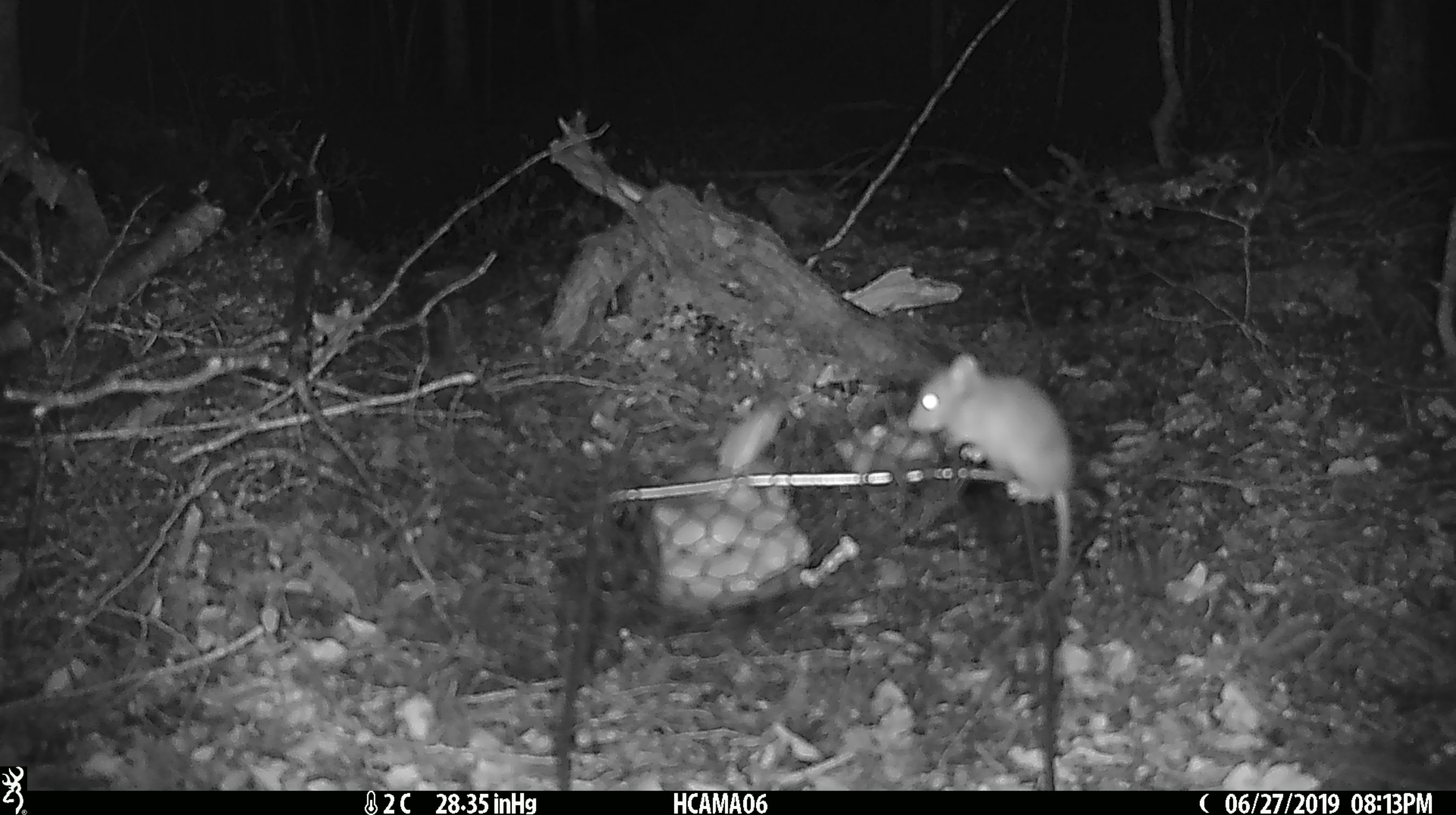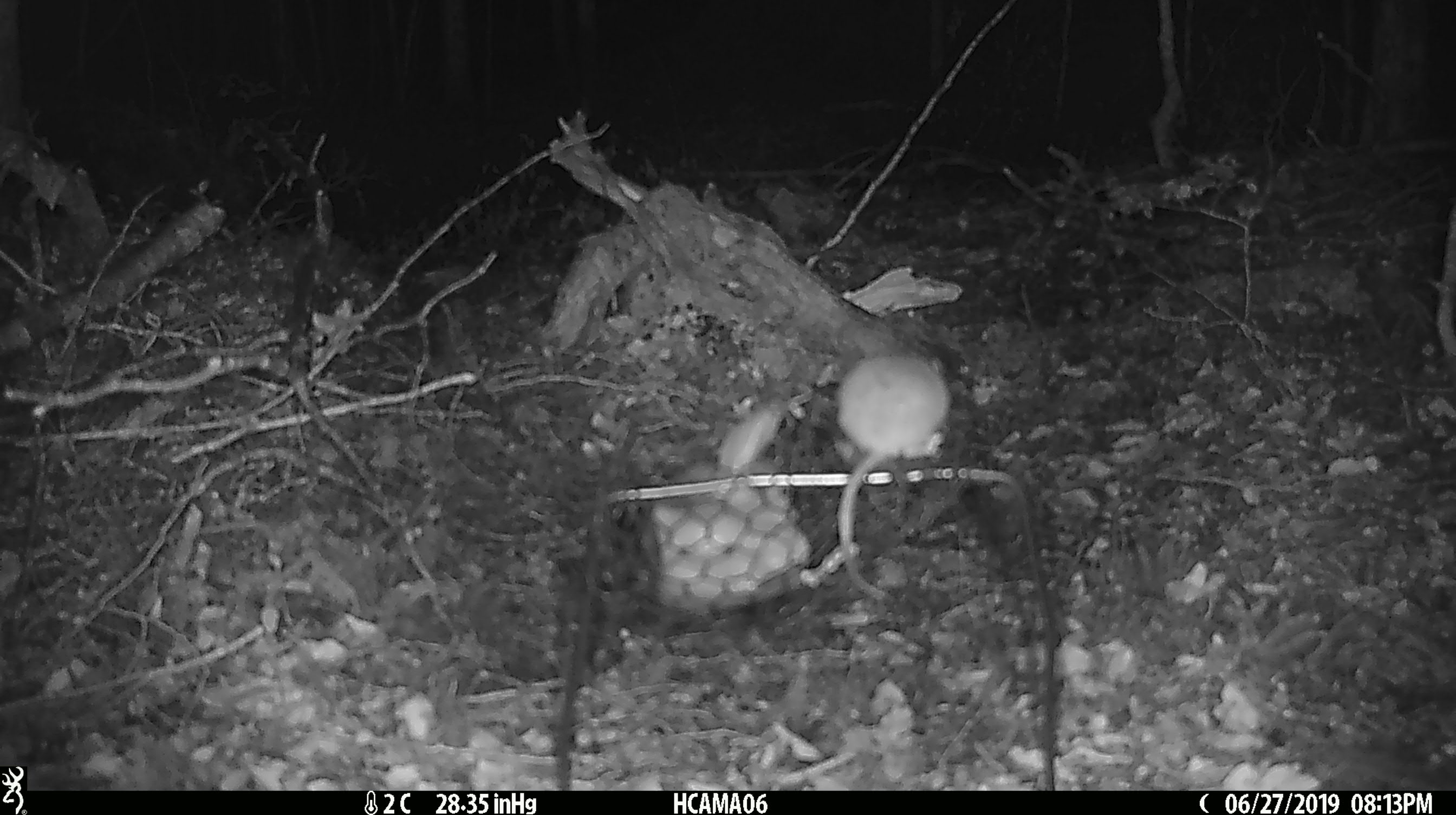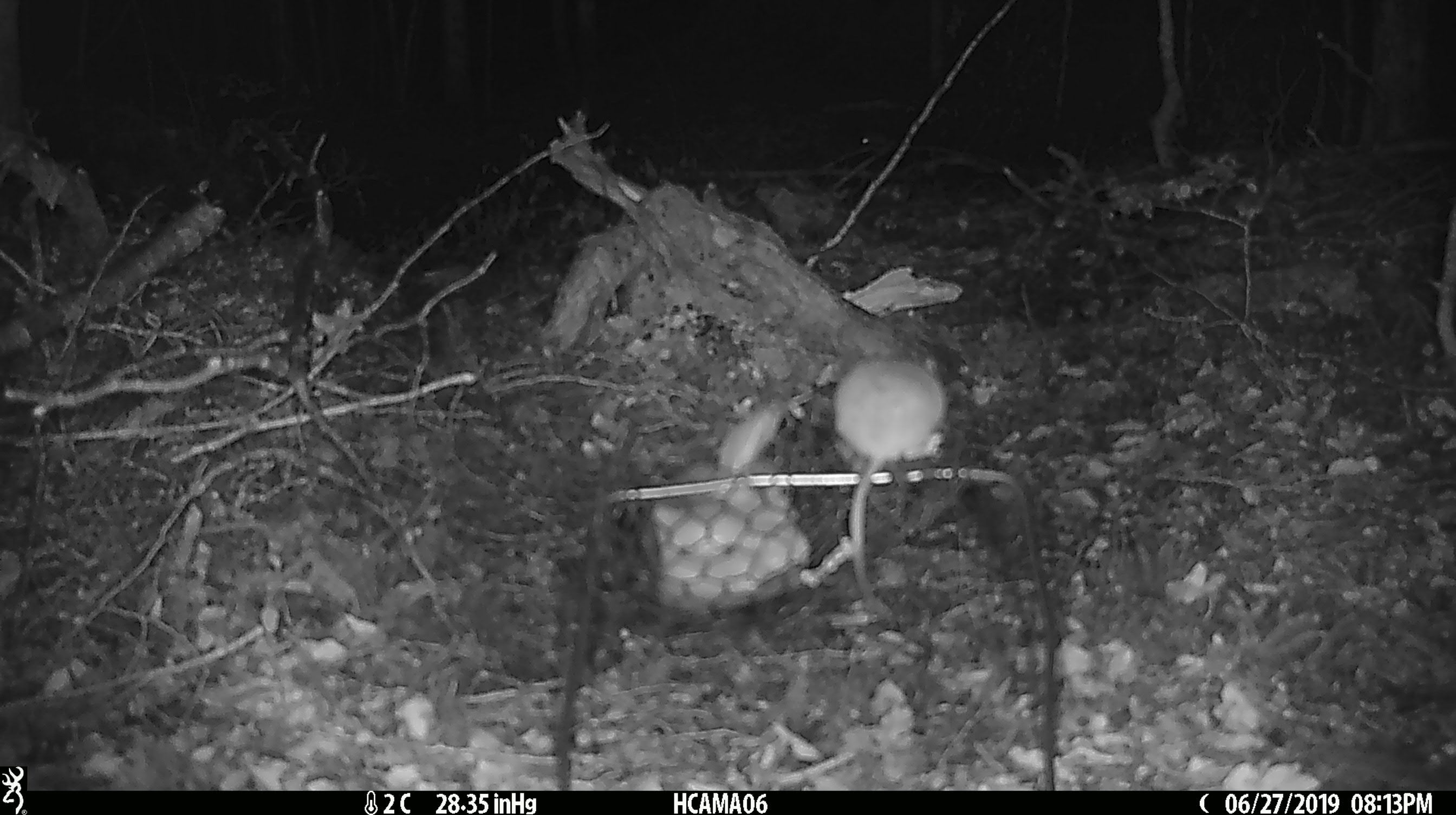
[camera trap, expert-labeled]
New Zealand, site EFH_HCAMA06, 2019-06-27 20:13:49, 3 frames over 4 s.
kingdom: Animalia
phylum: Chordata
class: Mammalia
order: Rodentia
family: Muridae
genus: Mus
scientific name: Mus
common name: mouse